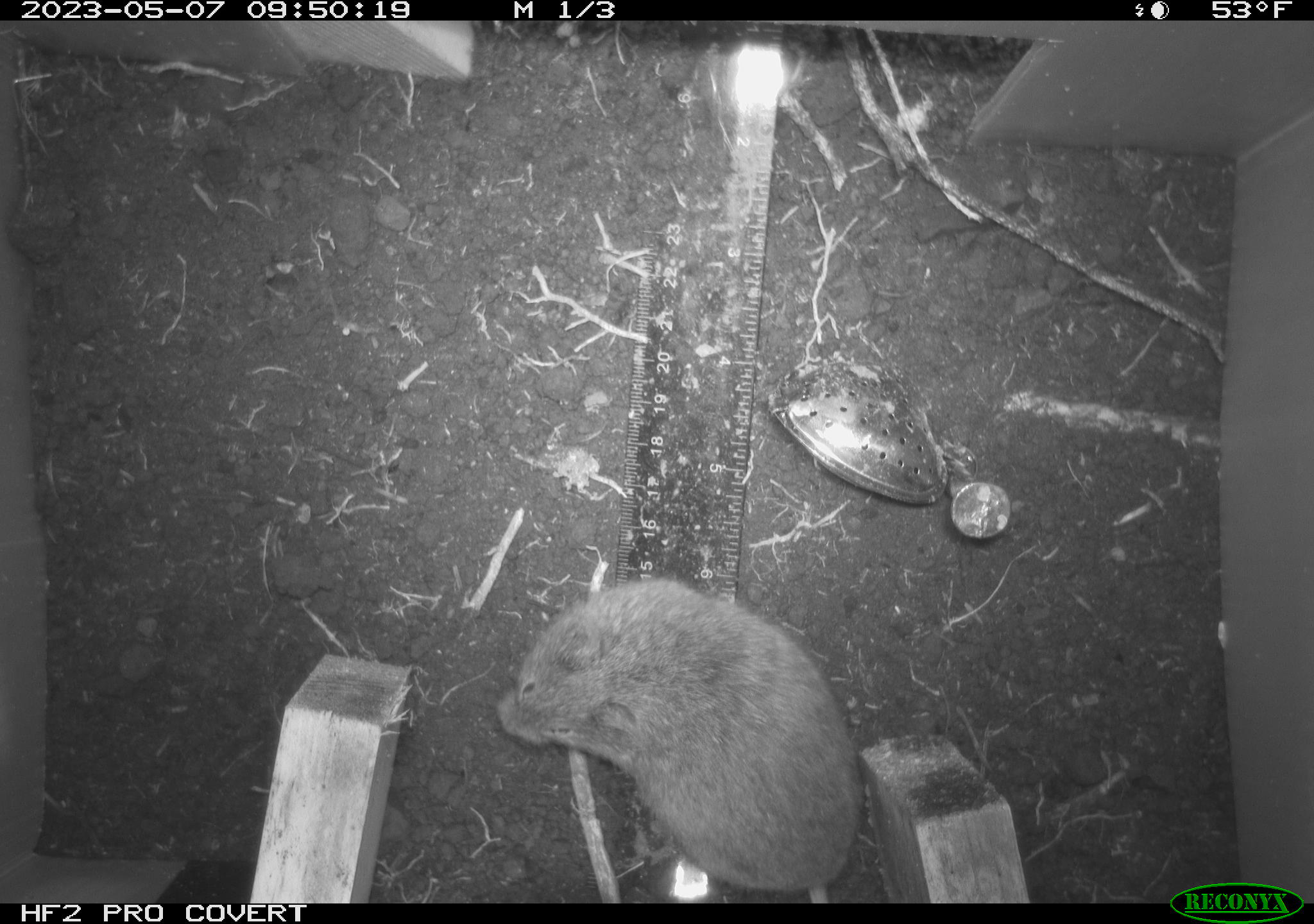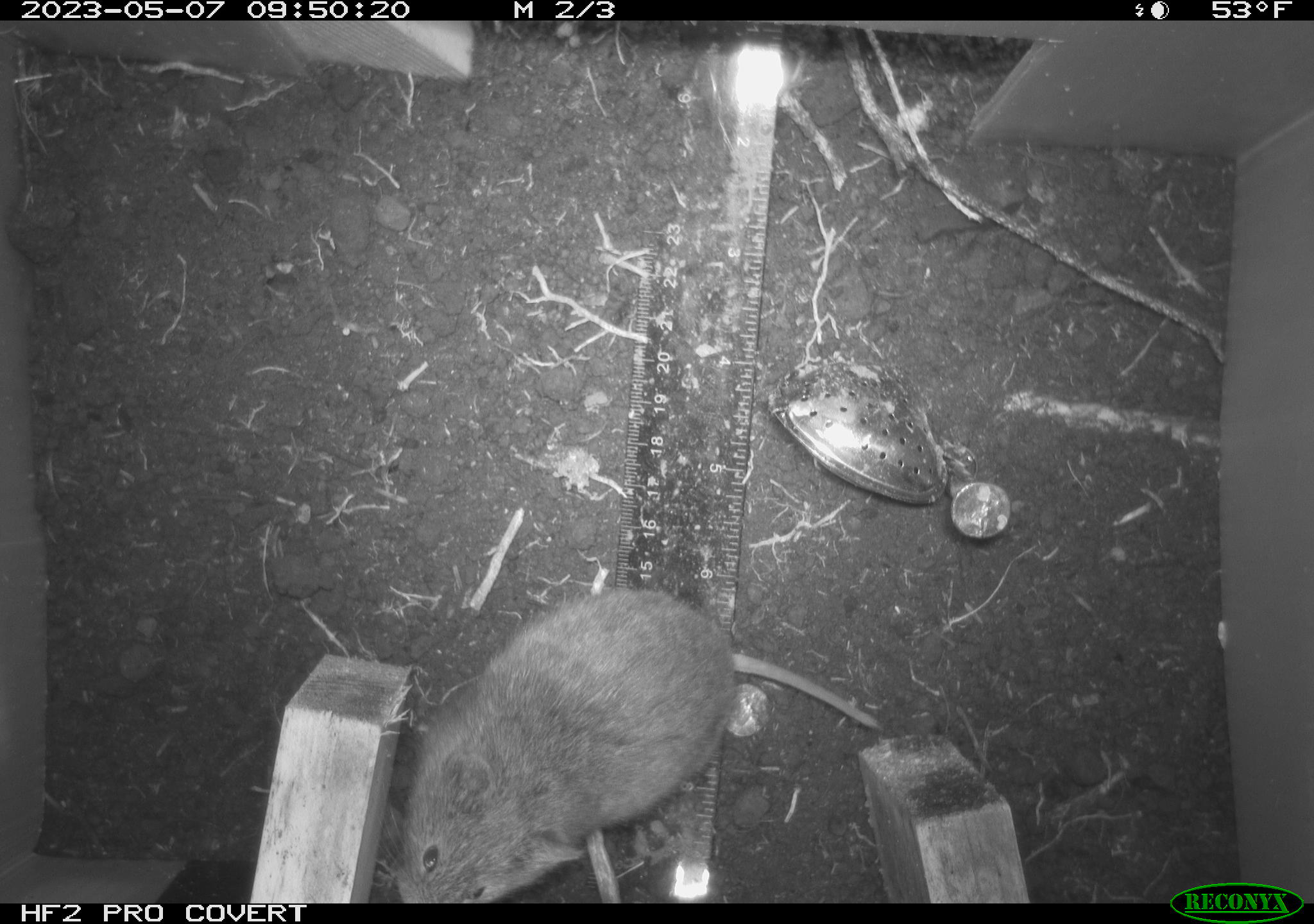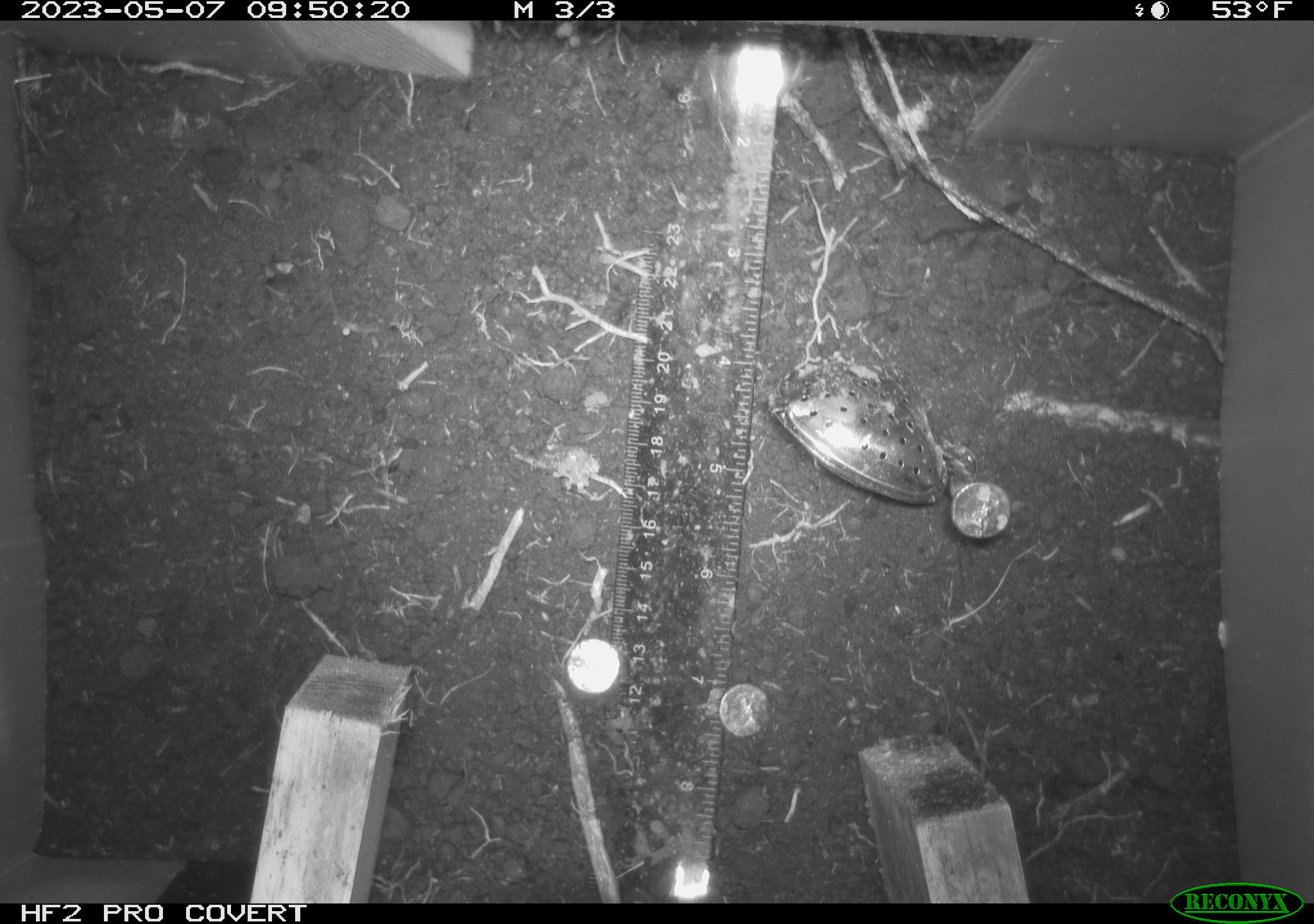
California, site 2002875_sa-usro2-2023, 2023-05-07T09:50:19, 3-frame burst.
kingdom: Animalia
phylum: Chordata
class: Mammalia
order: Rodentia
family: Cricetidae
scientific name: Arvicolinae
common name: voles, lemmings, and muskrats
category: arvicolinae subfamily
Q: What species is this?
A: Arvicolinae subfamily (voles, lemmings, and muskrats) (Arvicolinae).